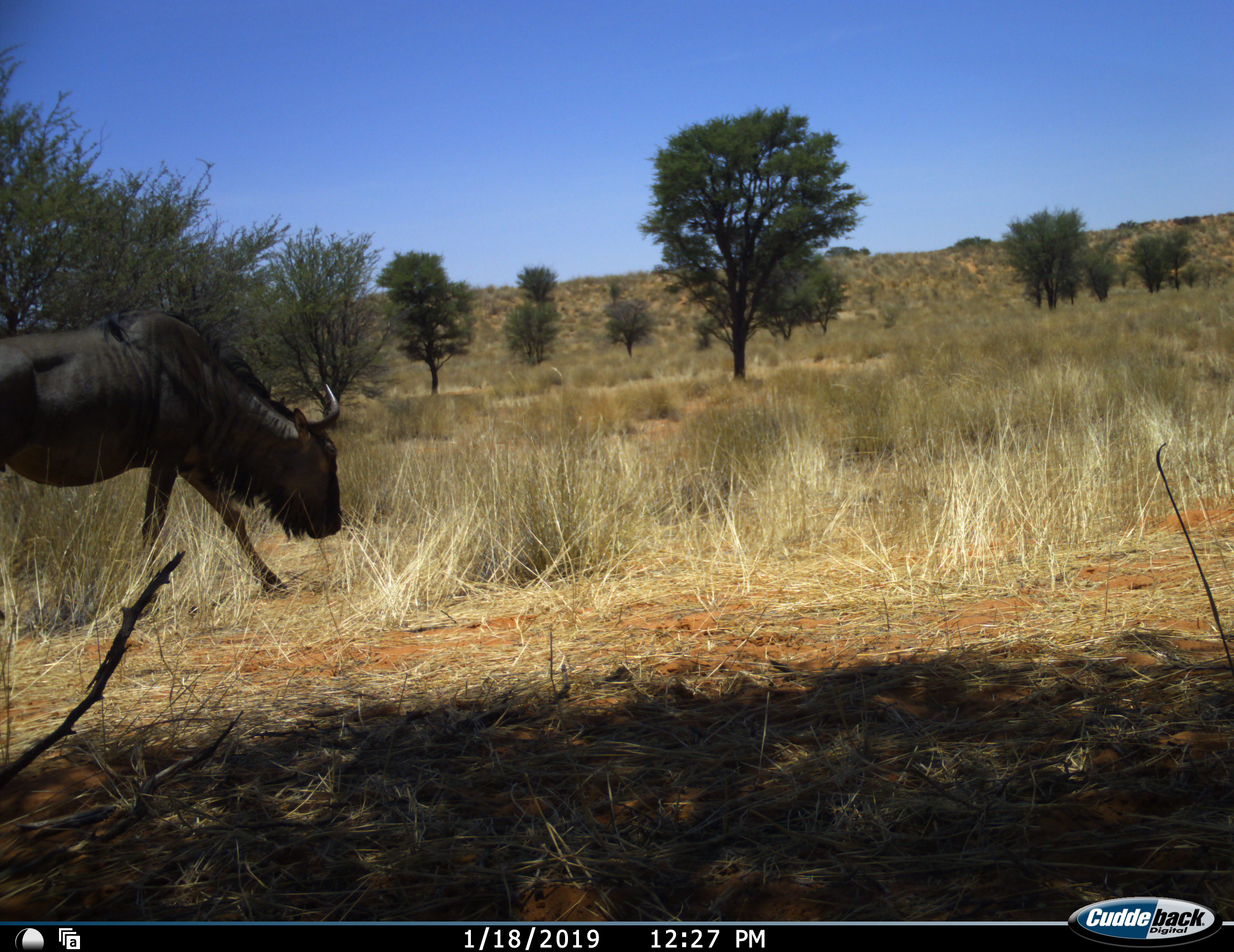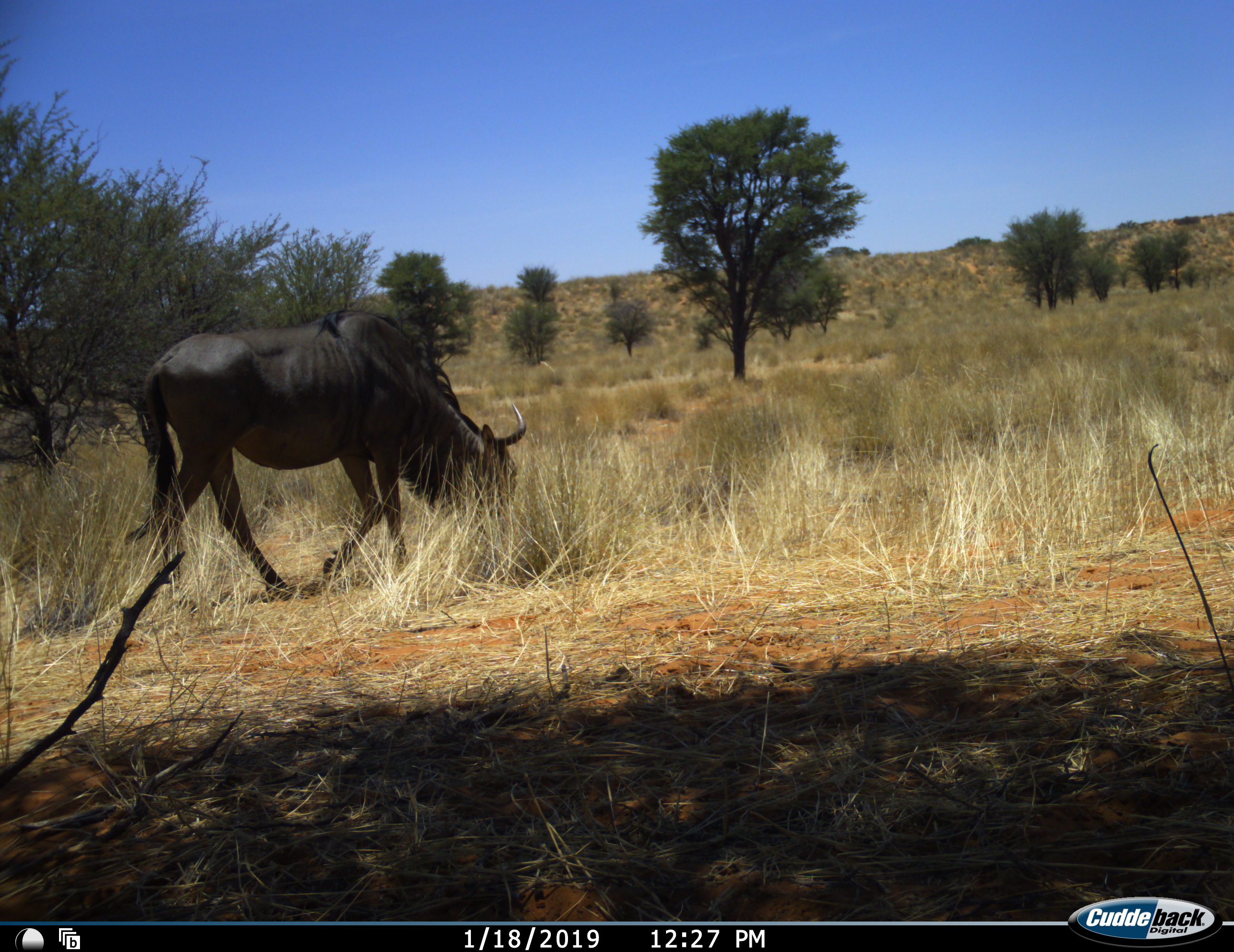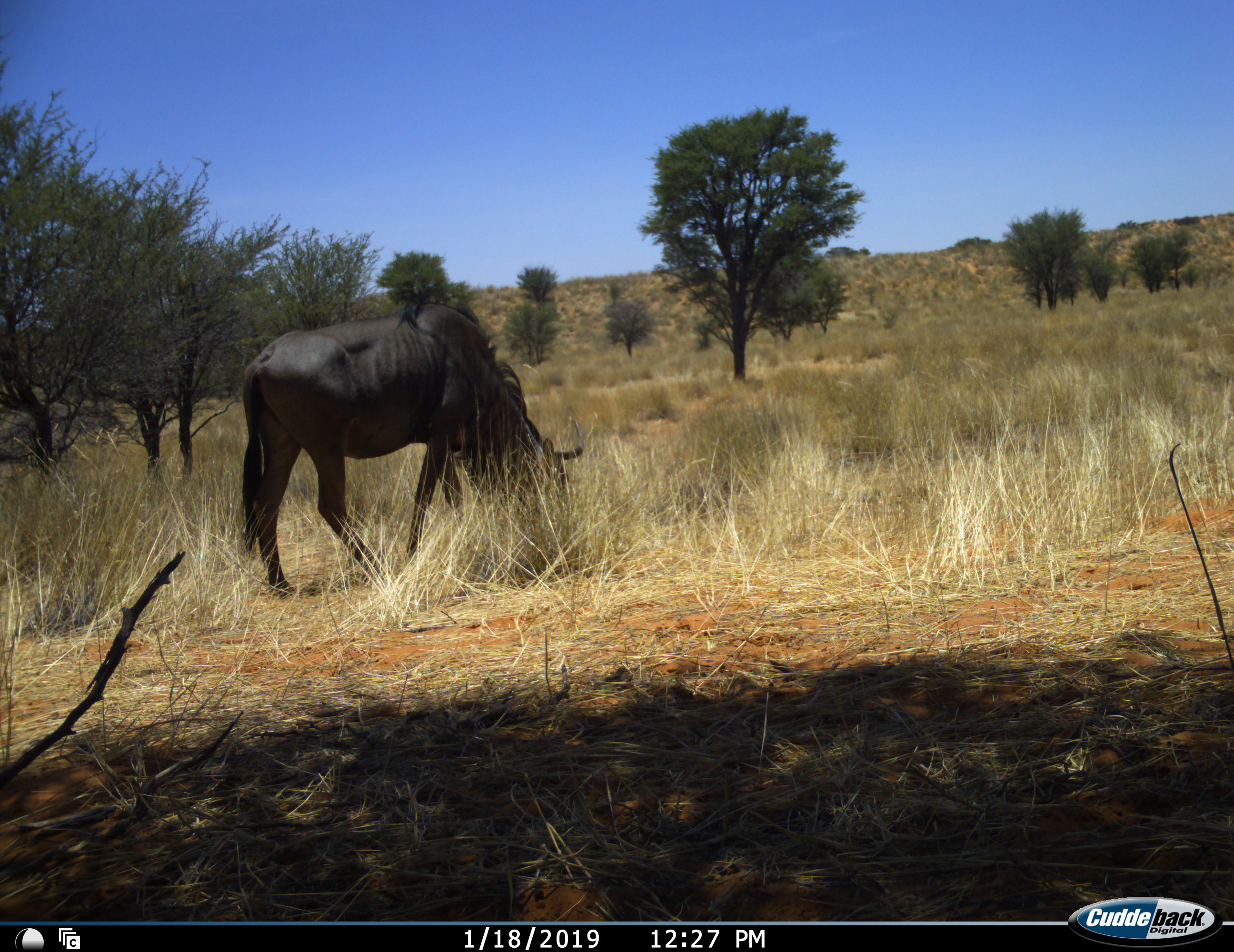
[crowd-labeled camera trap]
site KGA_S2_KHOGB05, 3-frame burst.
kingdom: Animalia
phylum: Chordata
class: Mammalia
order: Artiodactyla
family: Bovidae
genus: Connochaetes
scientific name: Connochaetes taurinus taurinus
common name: blue wildebeest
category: wildebeestblue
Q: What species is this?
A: Wildebeestblue (blue wildebeest) (Connochaetes taurinus taurinus).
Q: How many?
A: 1.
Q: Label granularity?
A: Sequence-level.